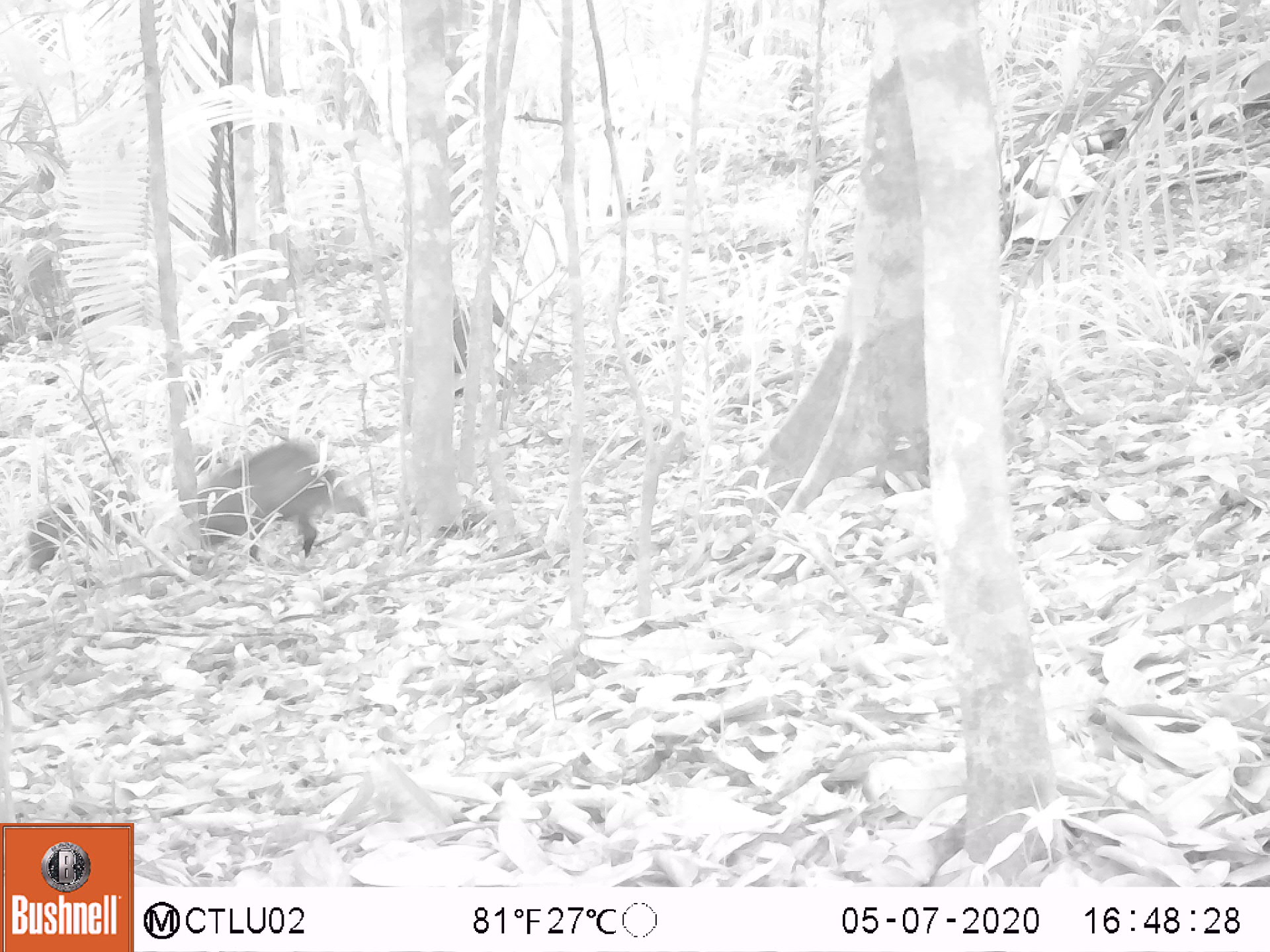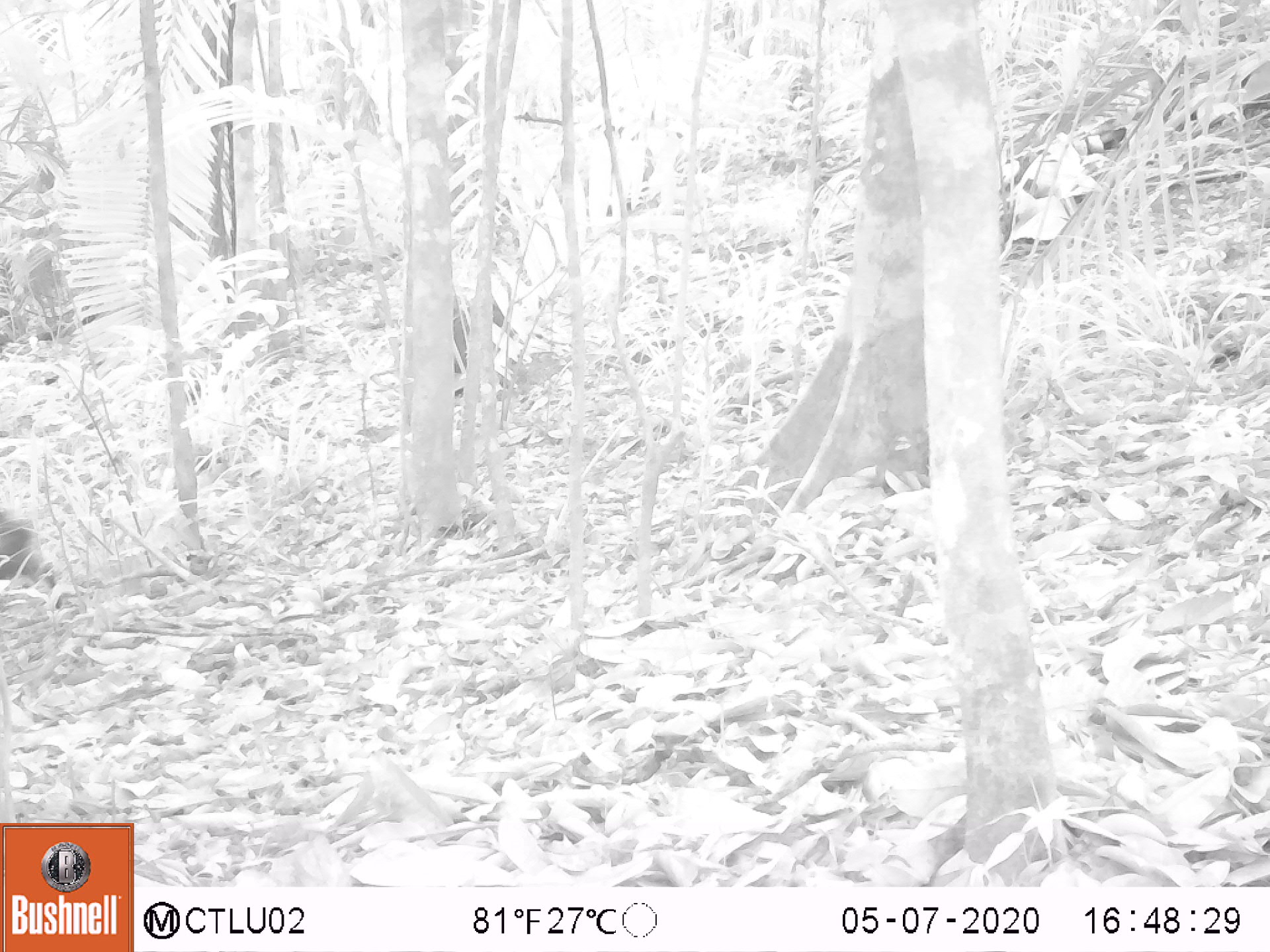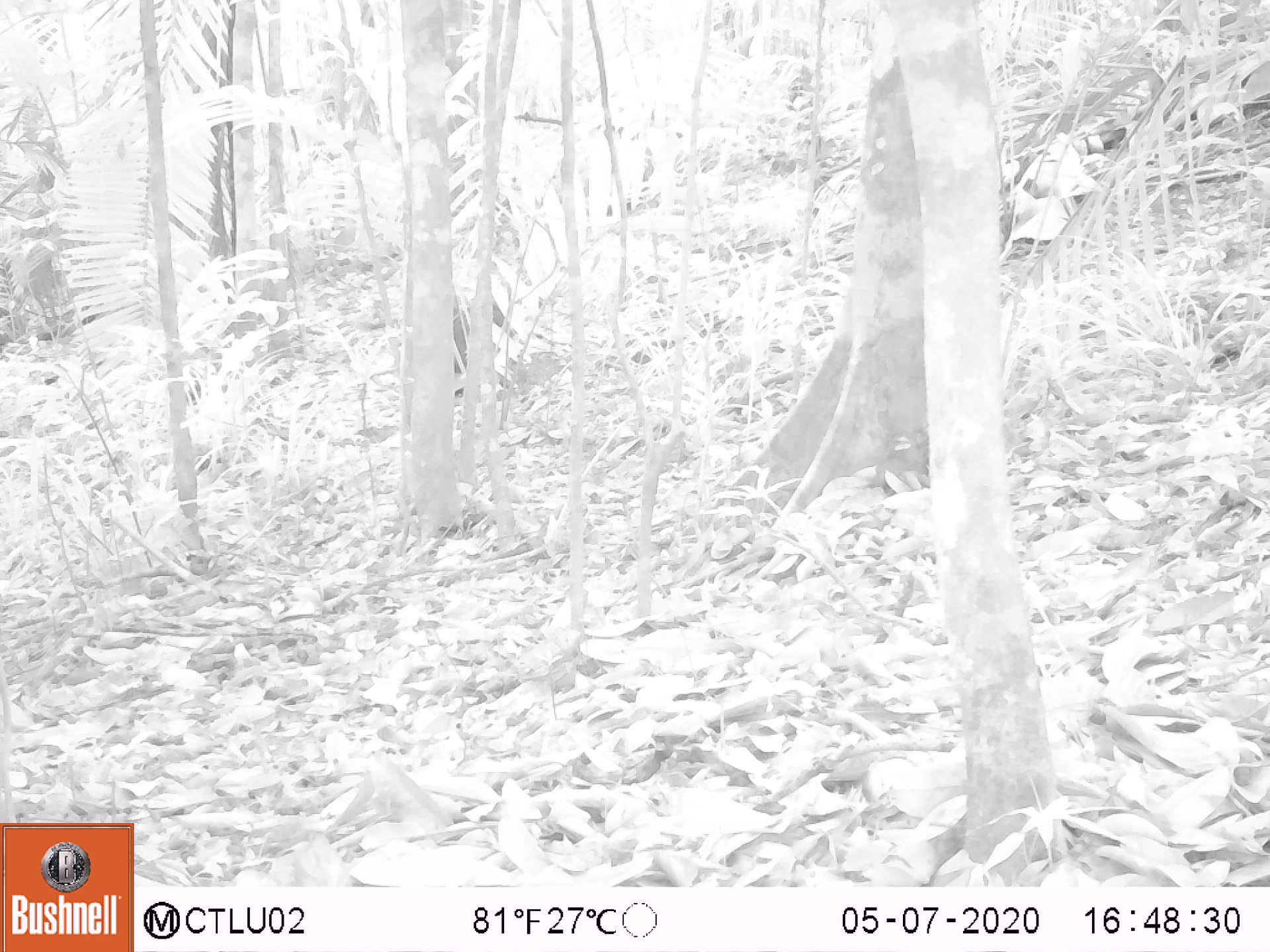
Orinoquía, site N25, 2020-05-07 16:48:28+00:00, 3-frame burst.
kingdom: Animalia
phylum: Chordata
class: Mammalia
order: Artiodactyla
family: Tayassuidae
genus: Pecari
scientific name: Pecari tajacu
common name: collared peccary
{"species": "collared peccary (Pecari tajacu)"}